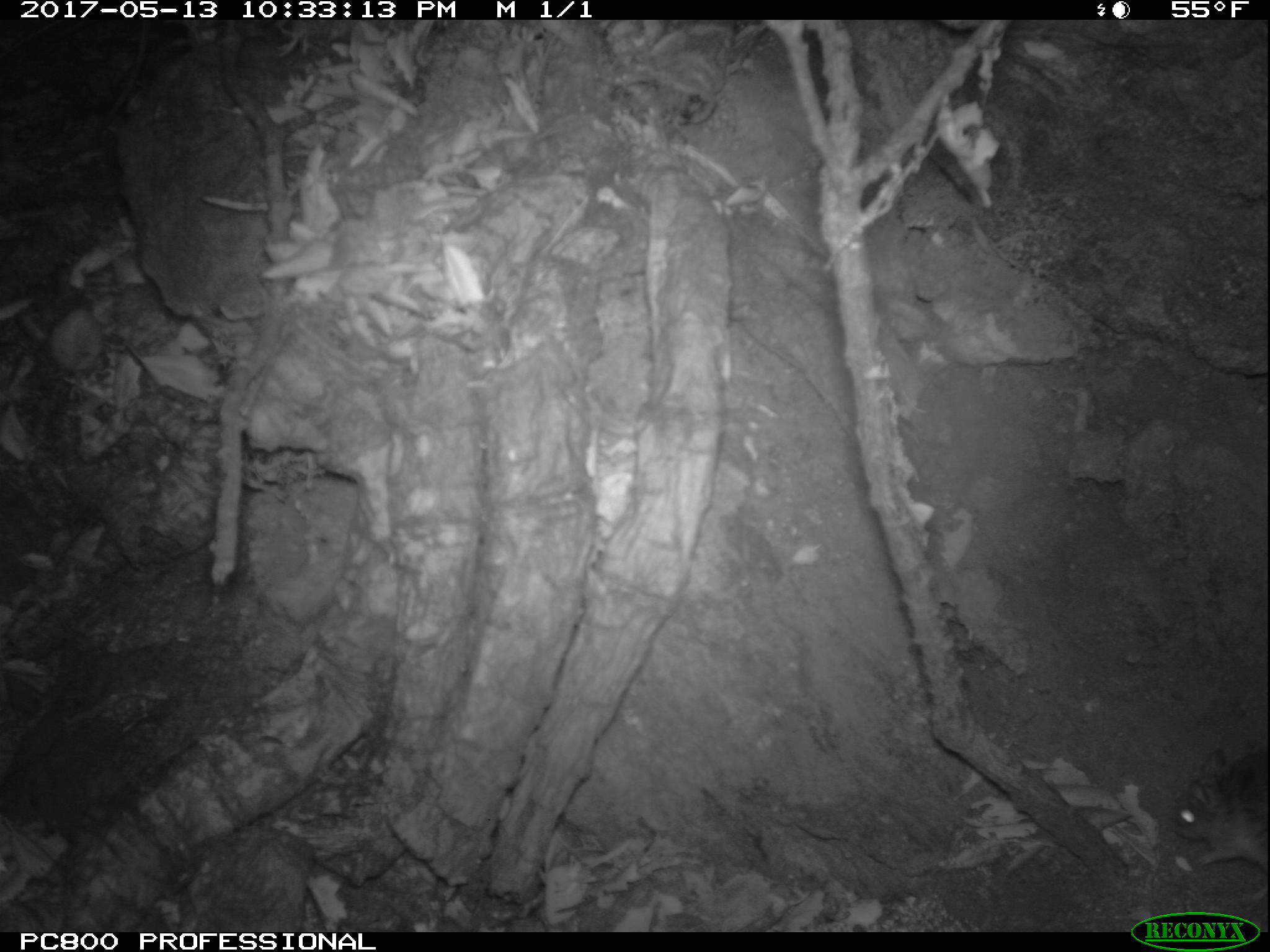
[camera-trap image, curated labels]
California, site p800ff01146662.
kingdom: Animalia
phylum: Chordata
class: Mammalia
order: Rodentia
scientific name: Rodentia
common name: rodent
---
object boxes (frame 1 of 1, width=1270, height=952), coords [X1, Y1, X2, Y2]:
rodent: [1177, 744, 1268, 902]